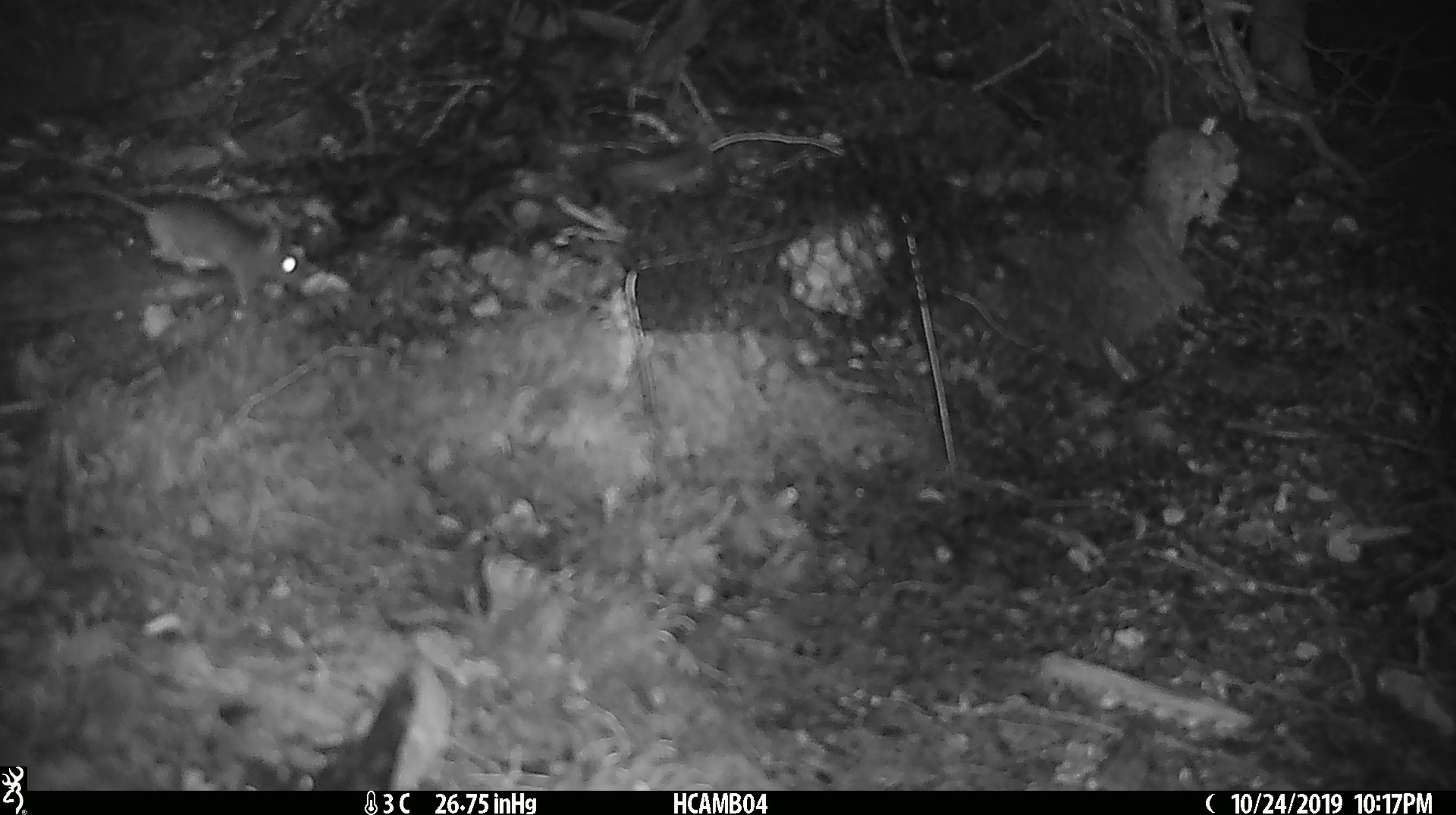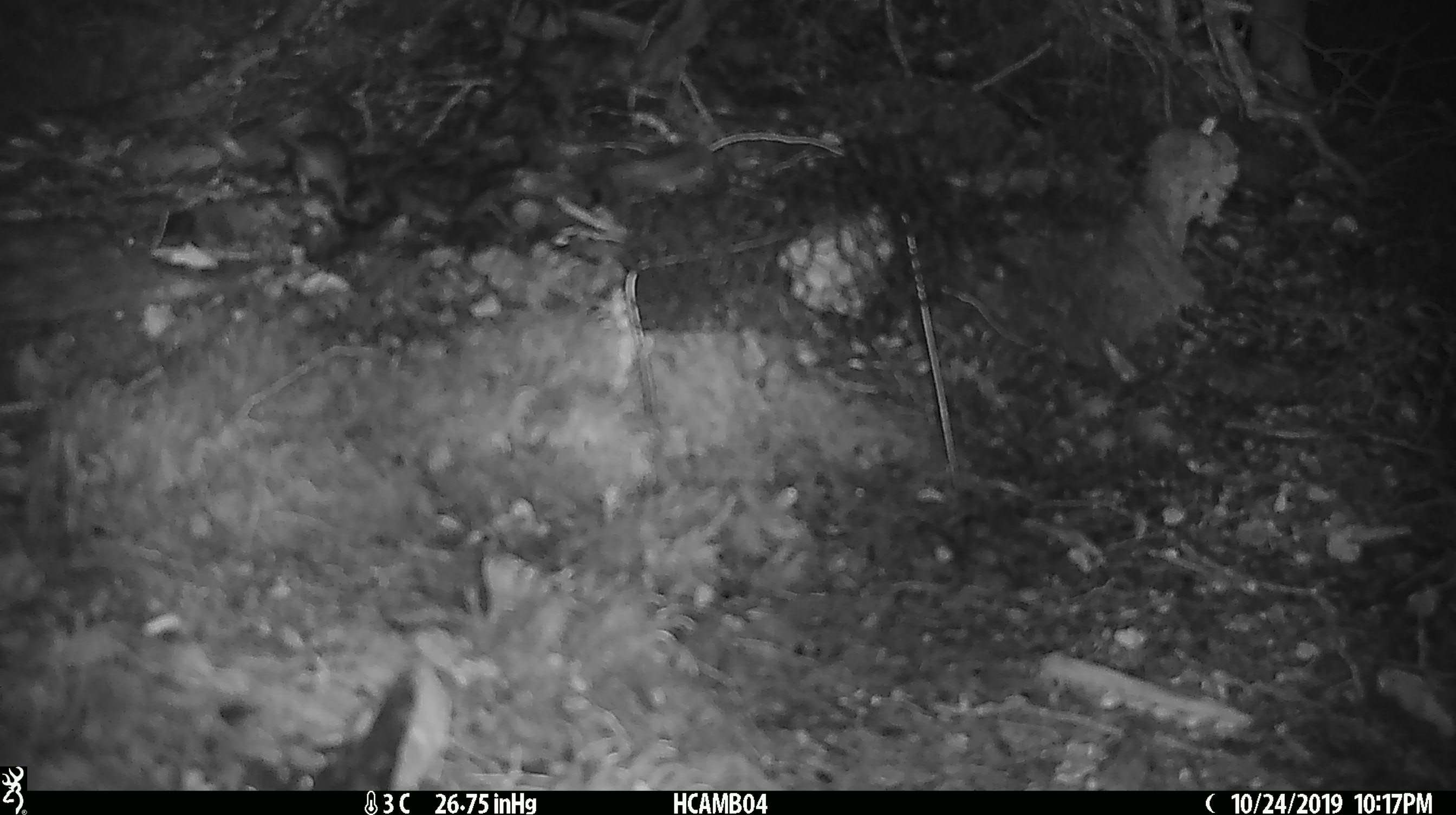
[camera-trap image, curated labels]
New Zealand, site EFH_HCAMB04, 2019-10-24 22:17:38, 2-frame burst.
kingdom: Animalia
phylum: Chordata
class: Mammalia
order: Rodentia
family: Muridae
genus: Mus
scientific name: Mus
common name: mouse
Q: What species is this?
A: Mouse (Mus).